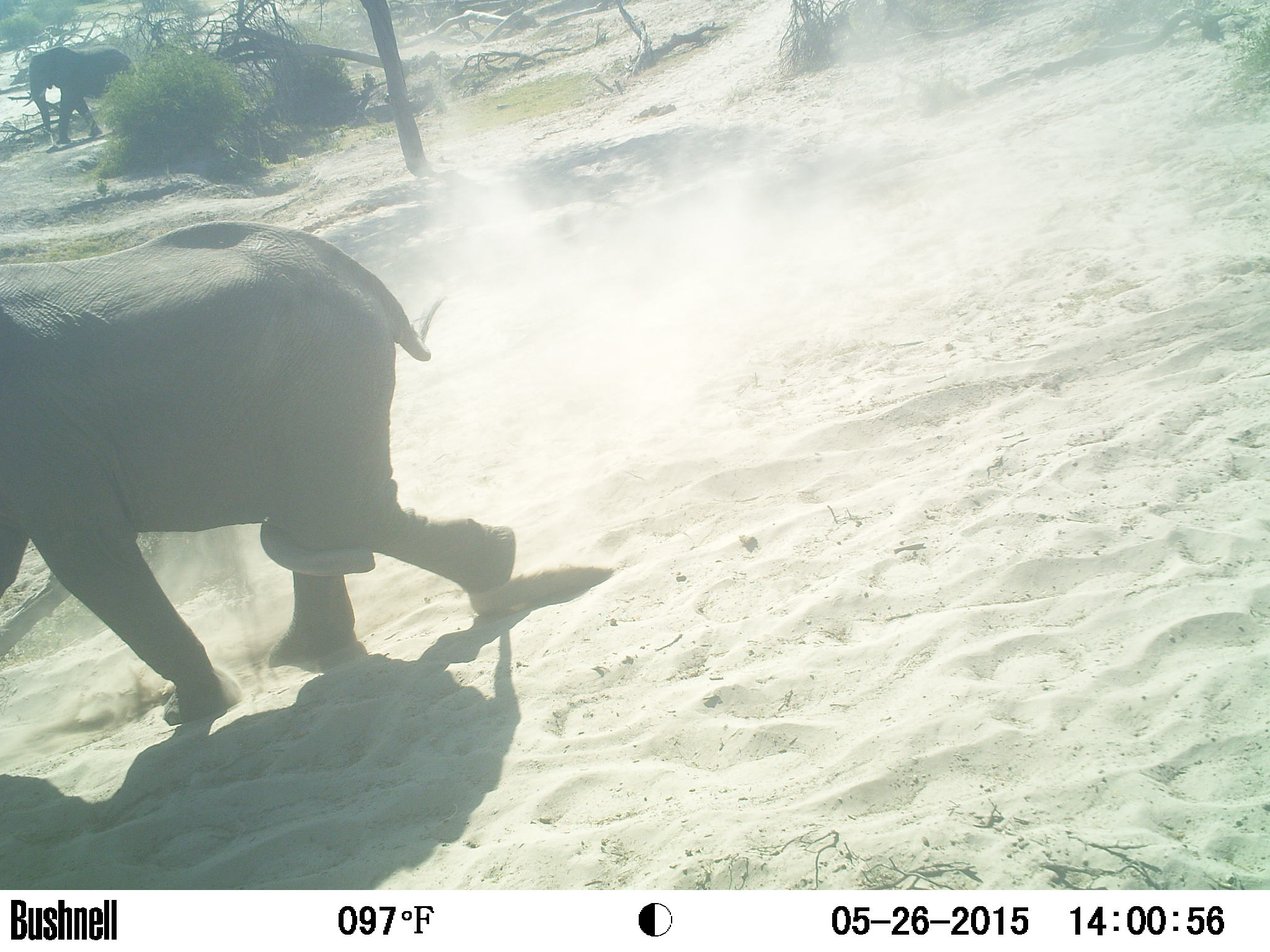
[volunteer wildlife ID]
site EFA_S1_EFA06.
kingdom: Animalia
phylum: Chordata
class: Mammalia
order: Proboscidea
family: Elephantidae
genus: Loxodonta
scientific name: Loxodonta africana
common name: african bush elephant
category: elephant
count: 2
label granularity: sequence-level